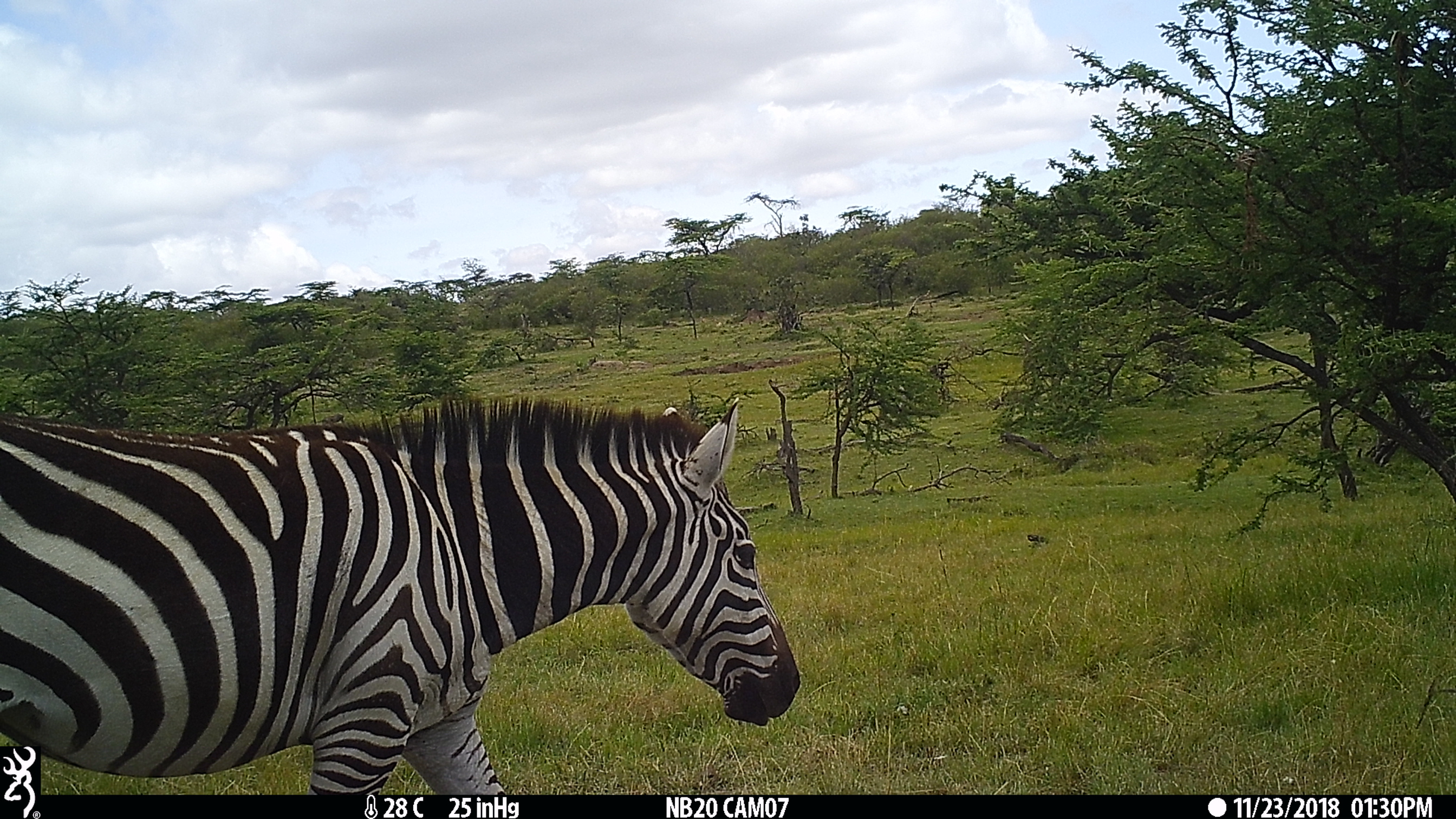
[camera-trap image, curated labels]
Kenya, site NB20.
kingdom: Animalia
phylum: Chordata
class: Mammalia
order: Perissodactyla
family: Equidae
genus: Equus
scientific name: Equus quagga burchellii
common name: burchell's zebra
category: zebra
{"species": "zebra (burchell's zebra) (Equus quagga burchellii)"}